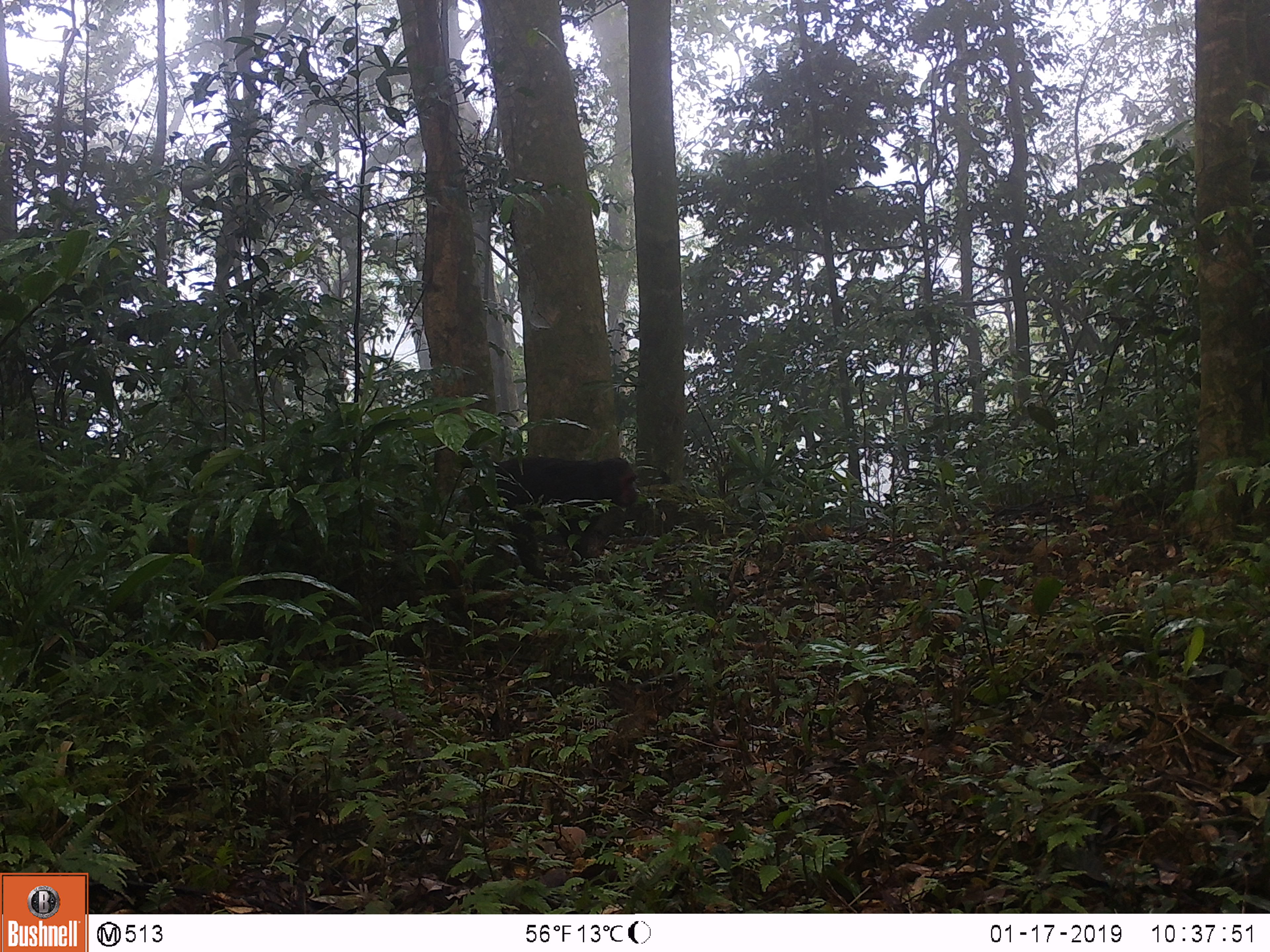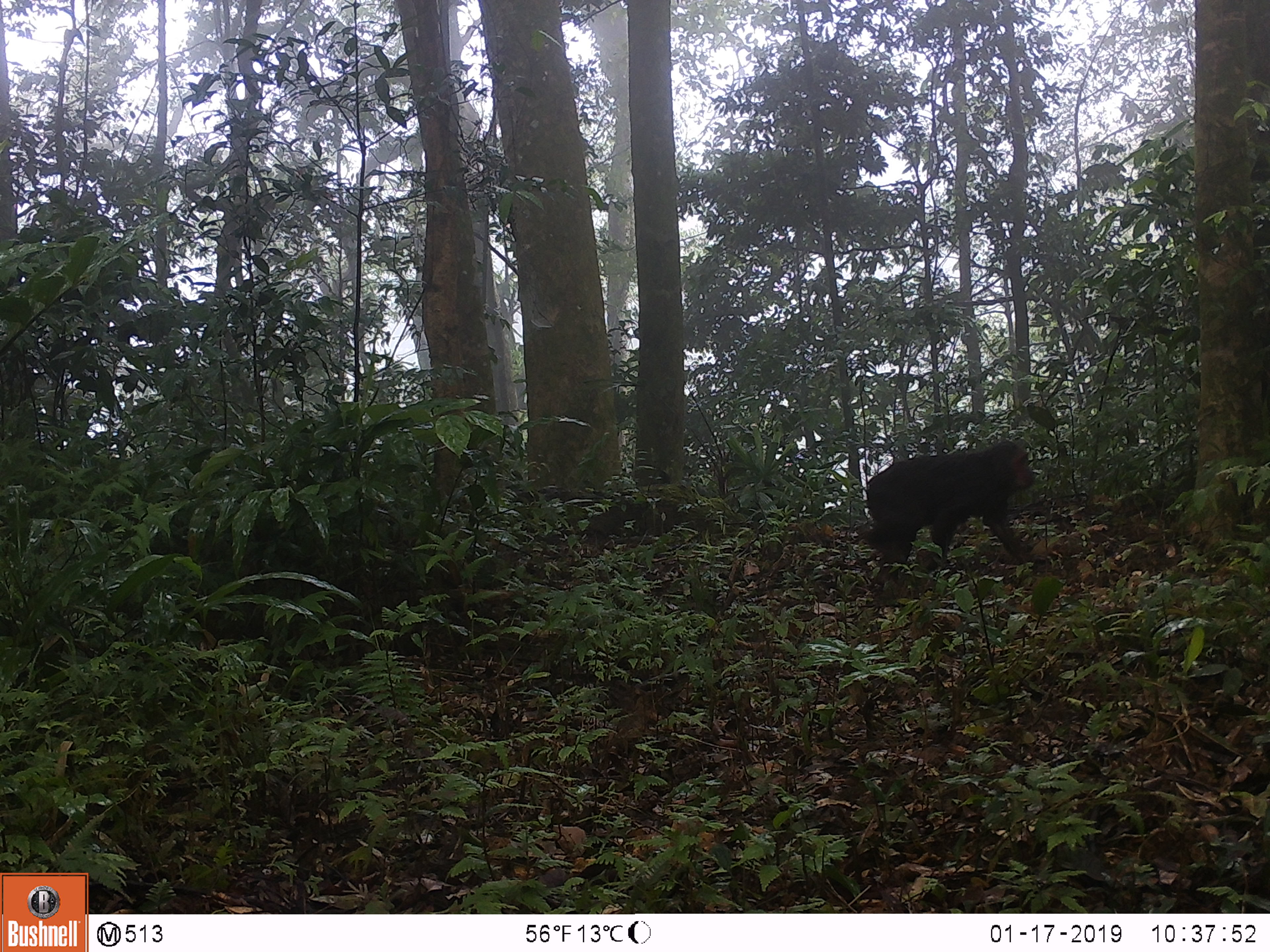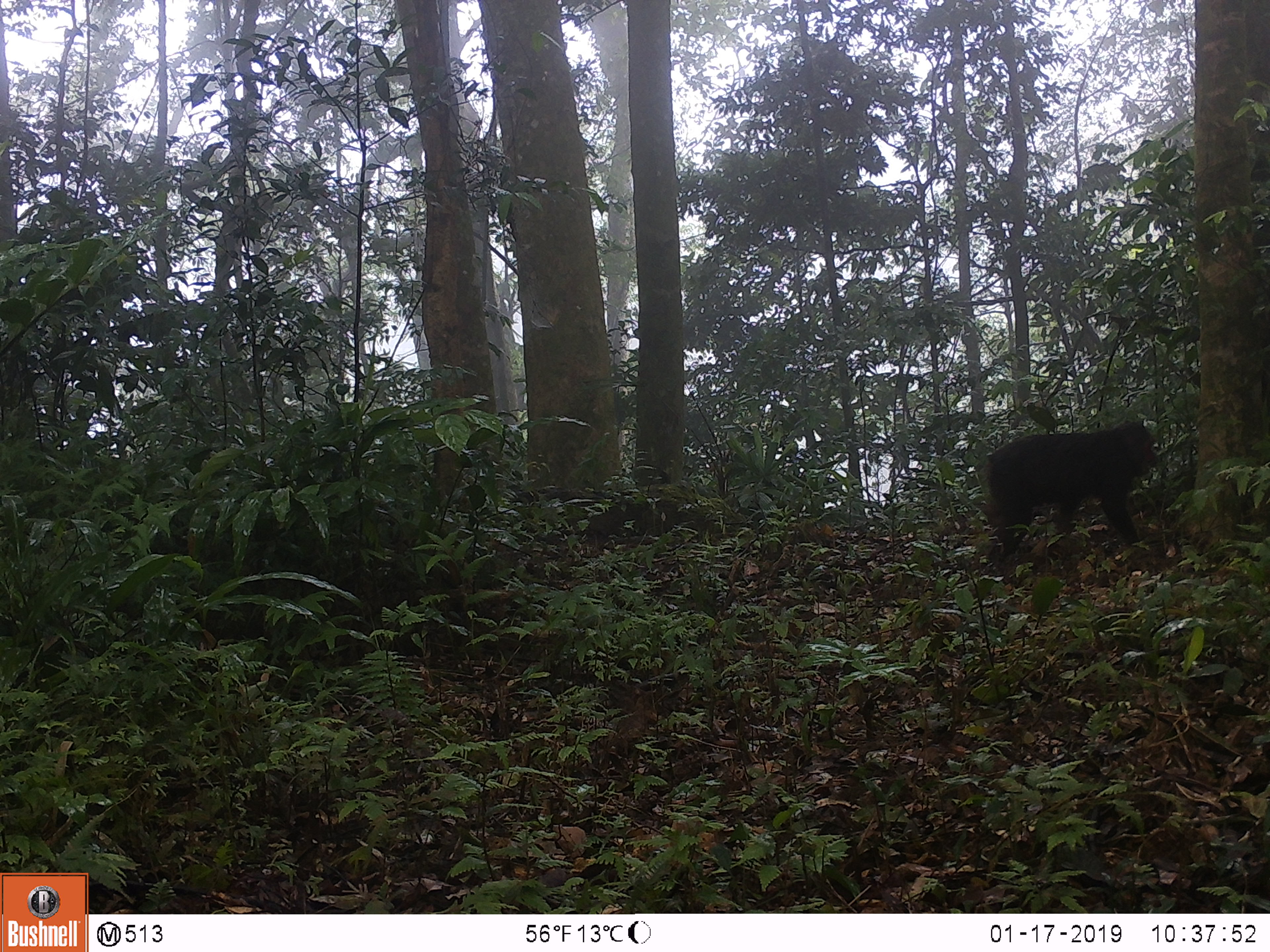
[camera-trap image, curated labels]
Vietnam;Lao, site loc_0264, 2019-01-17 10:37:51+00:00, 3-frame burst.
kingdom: Animalia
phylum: Chordata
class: Mammalia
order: Primates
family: Cercopithecidae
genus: Macaca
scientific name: Macaca arctoides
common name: stump-tailed macaque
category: stump tailed macaque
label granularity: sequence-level